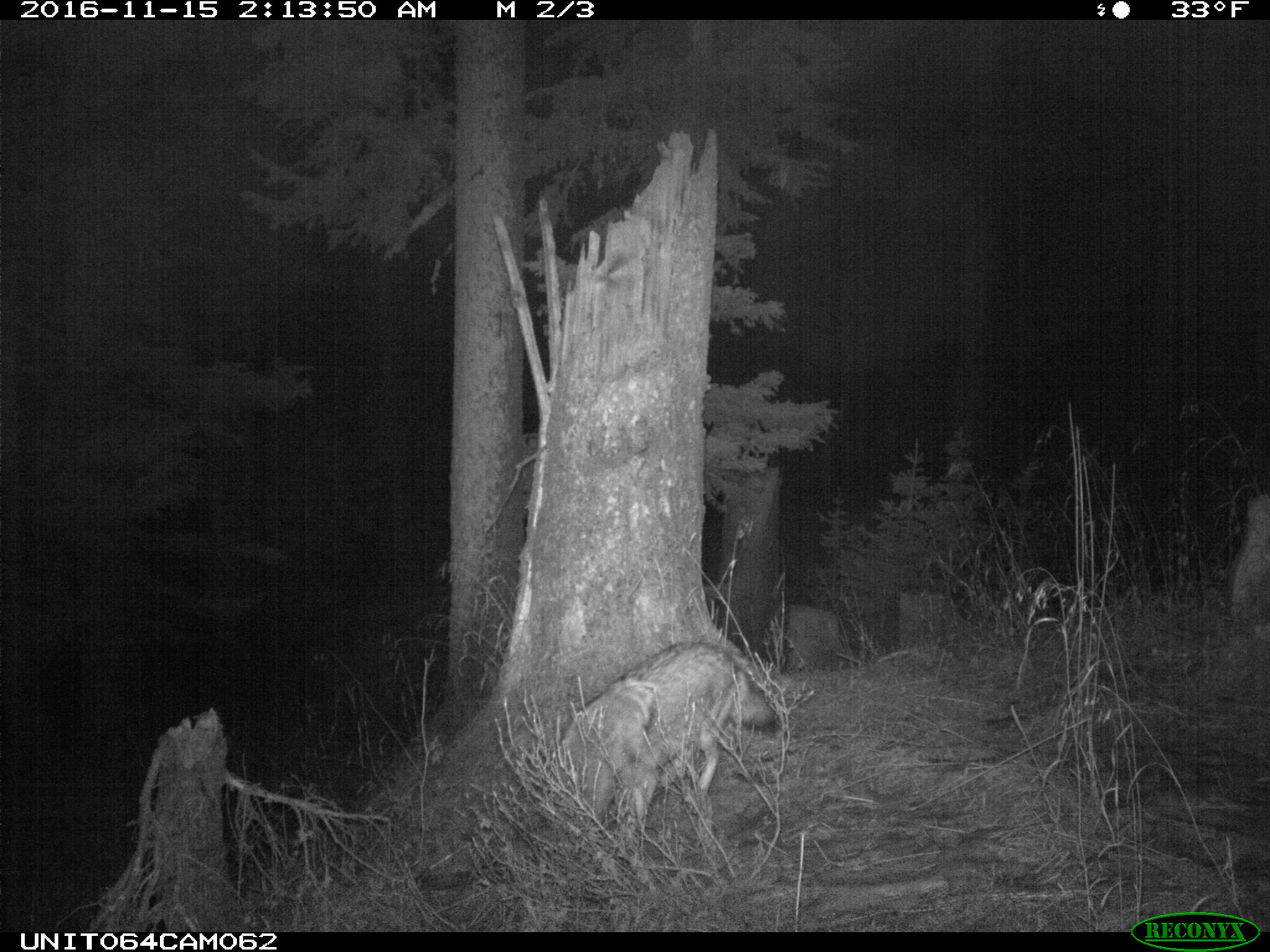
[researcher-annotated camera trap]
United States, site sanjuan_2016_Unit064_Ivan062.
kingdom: Animalia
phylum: Chordata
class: Mammalia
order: Carnivora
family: Canidae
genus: Canis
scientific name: Canis latrans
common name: coyote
Canis latrans (coyote).